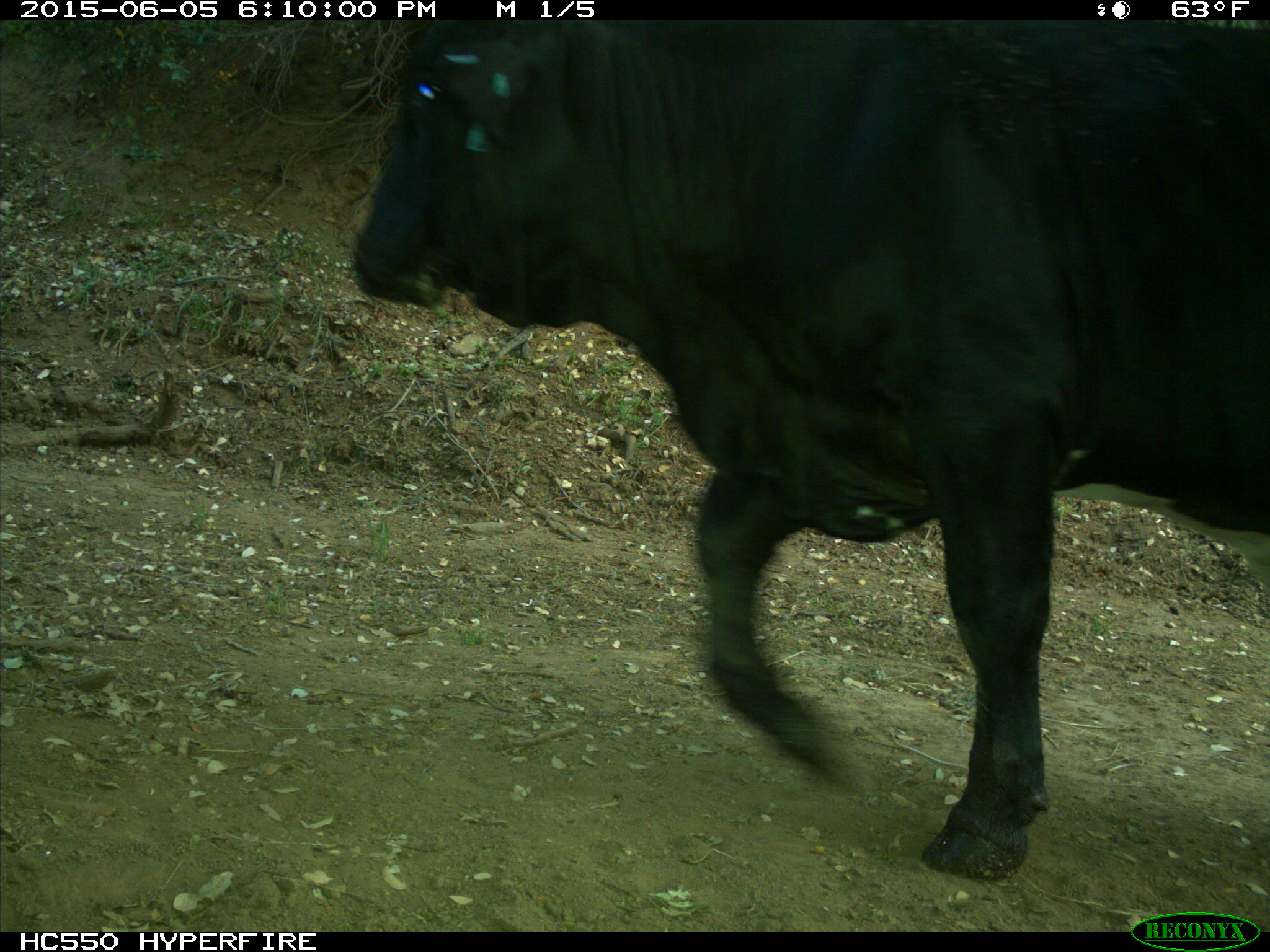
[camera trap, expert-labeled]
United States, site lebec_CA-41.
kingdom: Animalia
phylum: Chordata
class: Mammalia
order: Artiodactyla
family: Bovidae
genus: Bos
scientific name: Bos taurus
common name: domestic cow